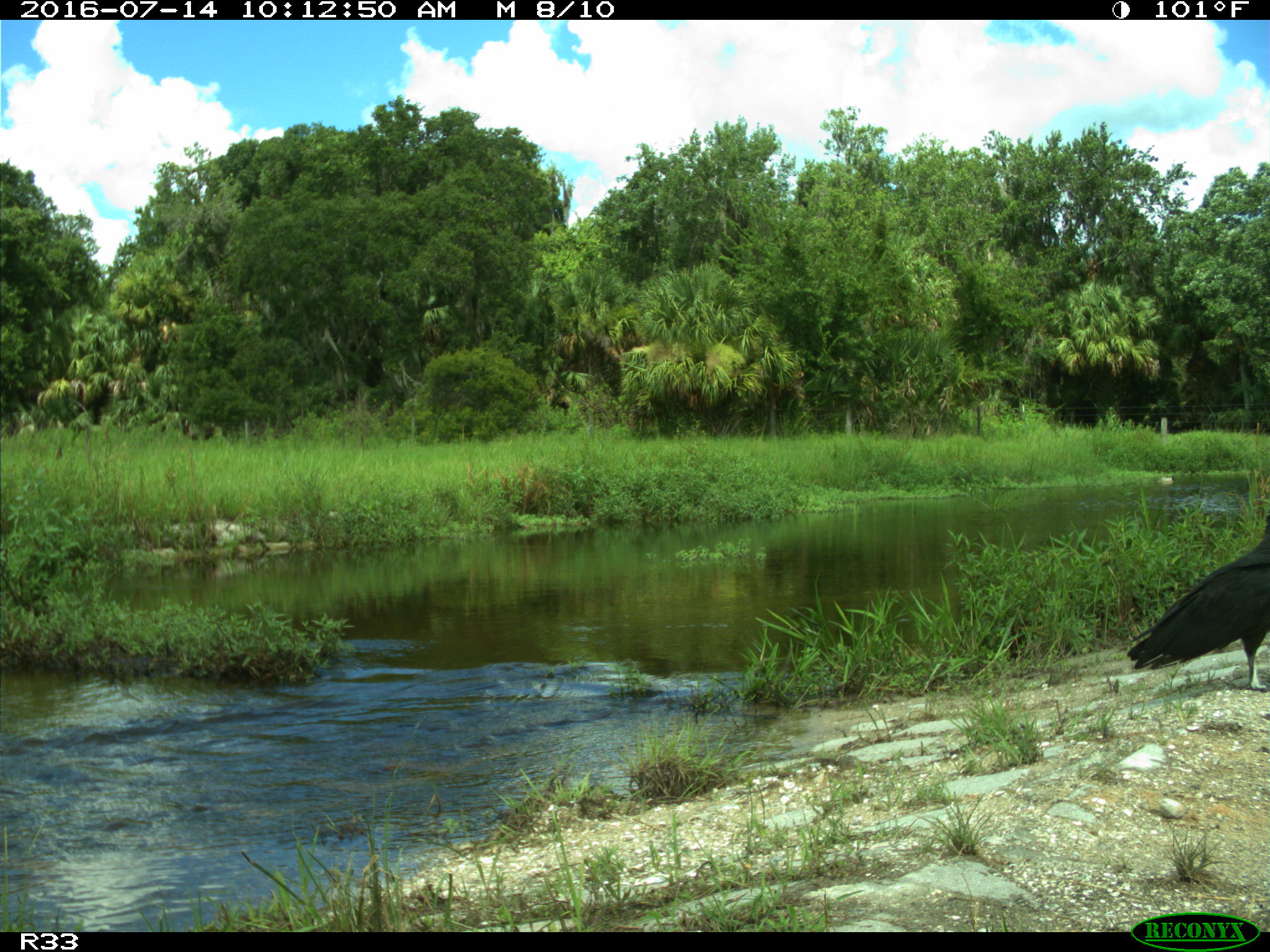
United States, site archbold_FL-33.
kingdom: Animalia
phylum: Chordata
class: Aves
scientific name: Aves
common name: birds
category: unidentified bird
Unidentified bird (birds) (Aves).